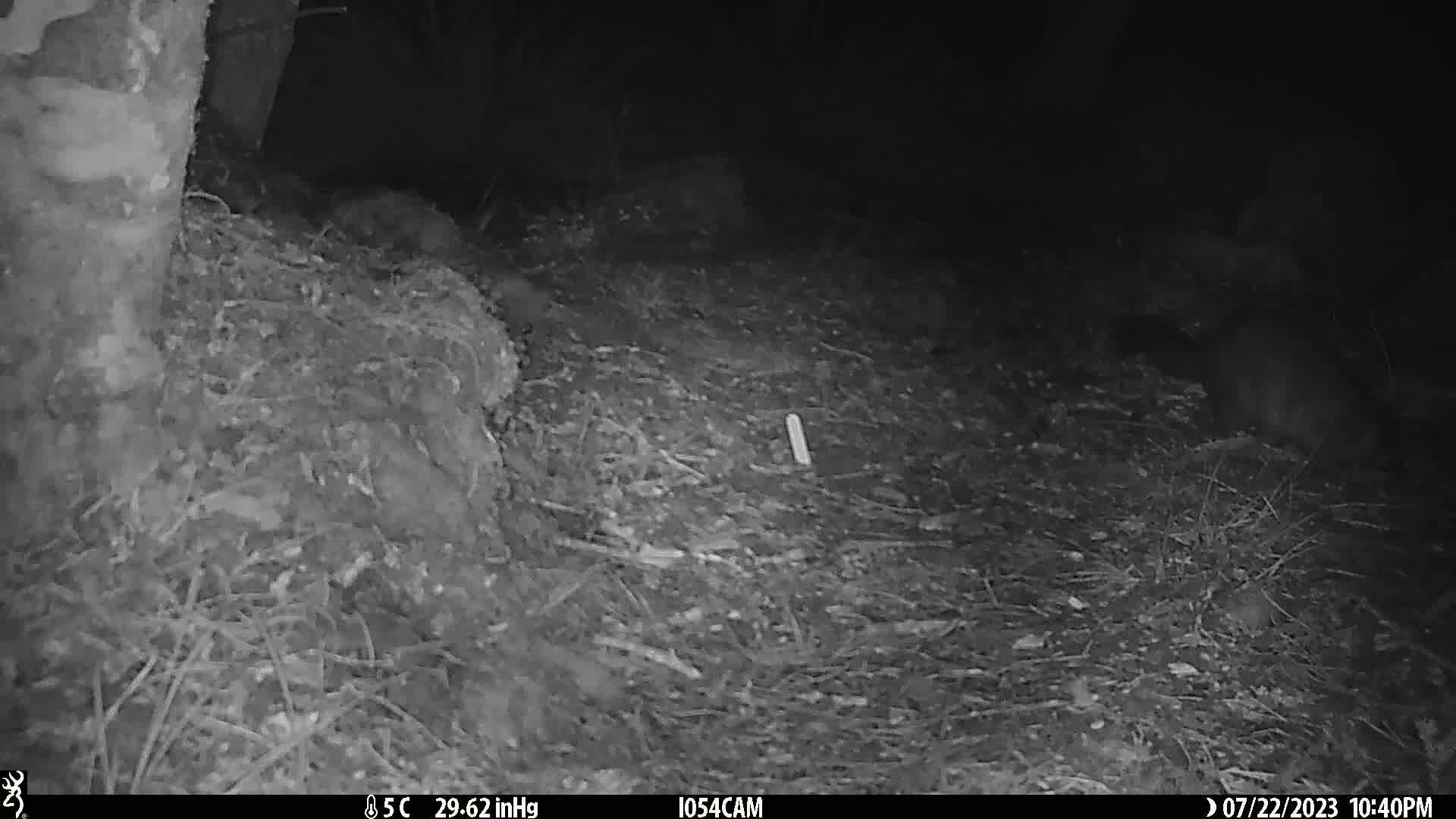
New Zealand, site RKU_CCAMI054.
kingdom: Animalia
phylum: Chordata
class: Mammalia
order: Diprotodontia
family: Phalangeridae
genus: Trichosurus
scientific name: Trichosurus vulpecula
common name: common brushtail possum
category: possum